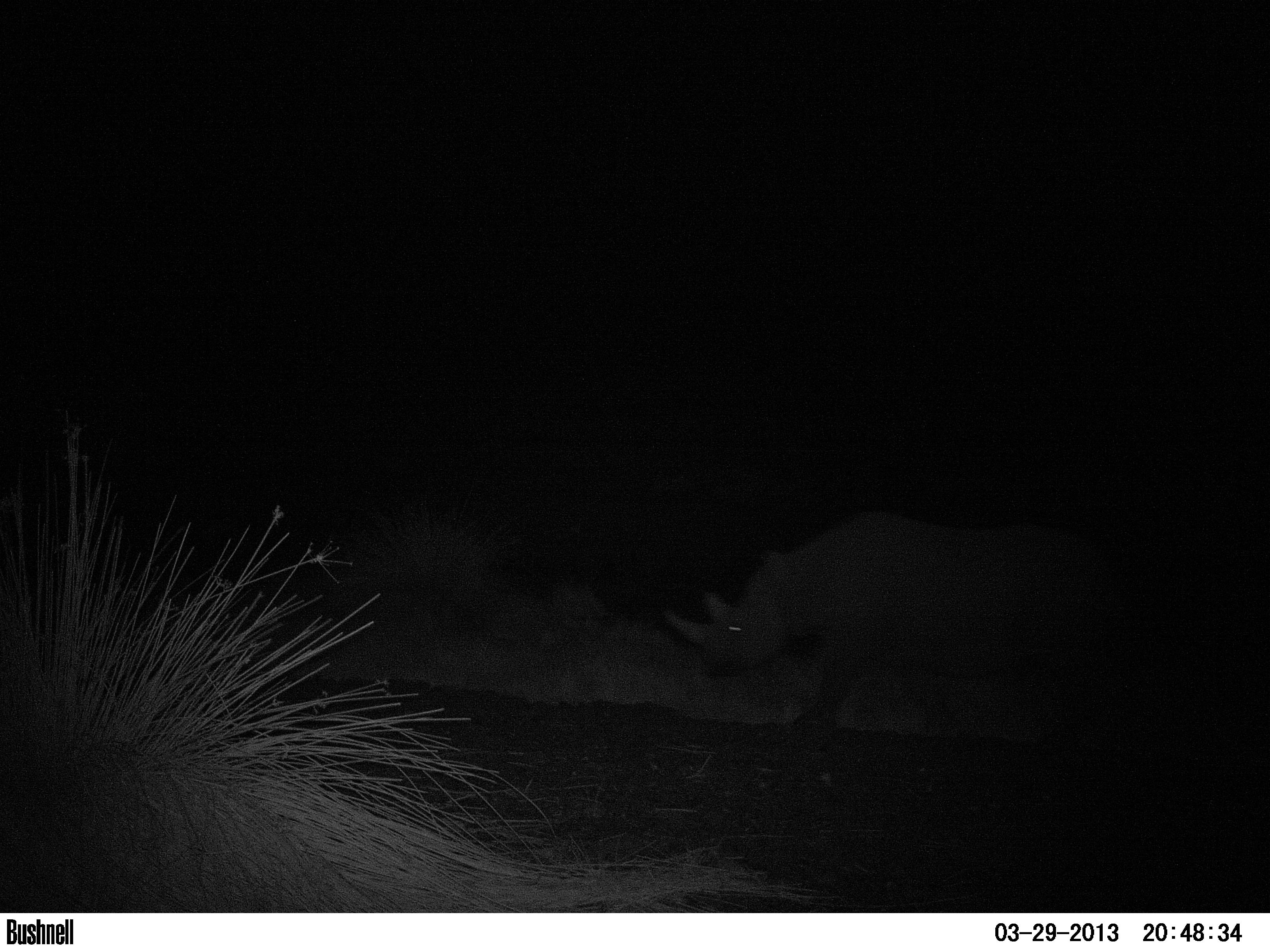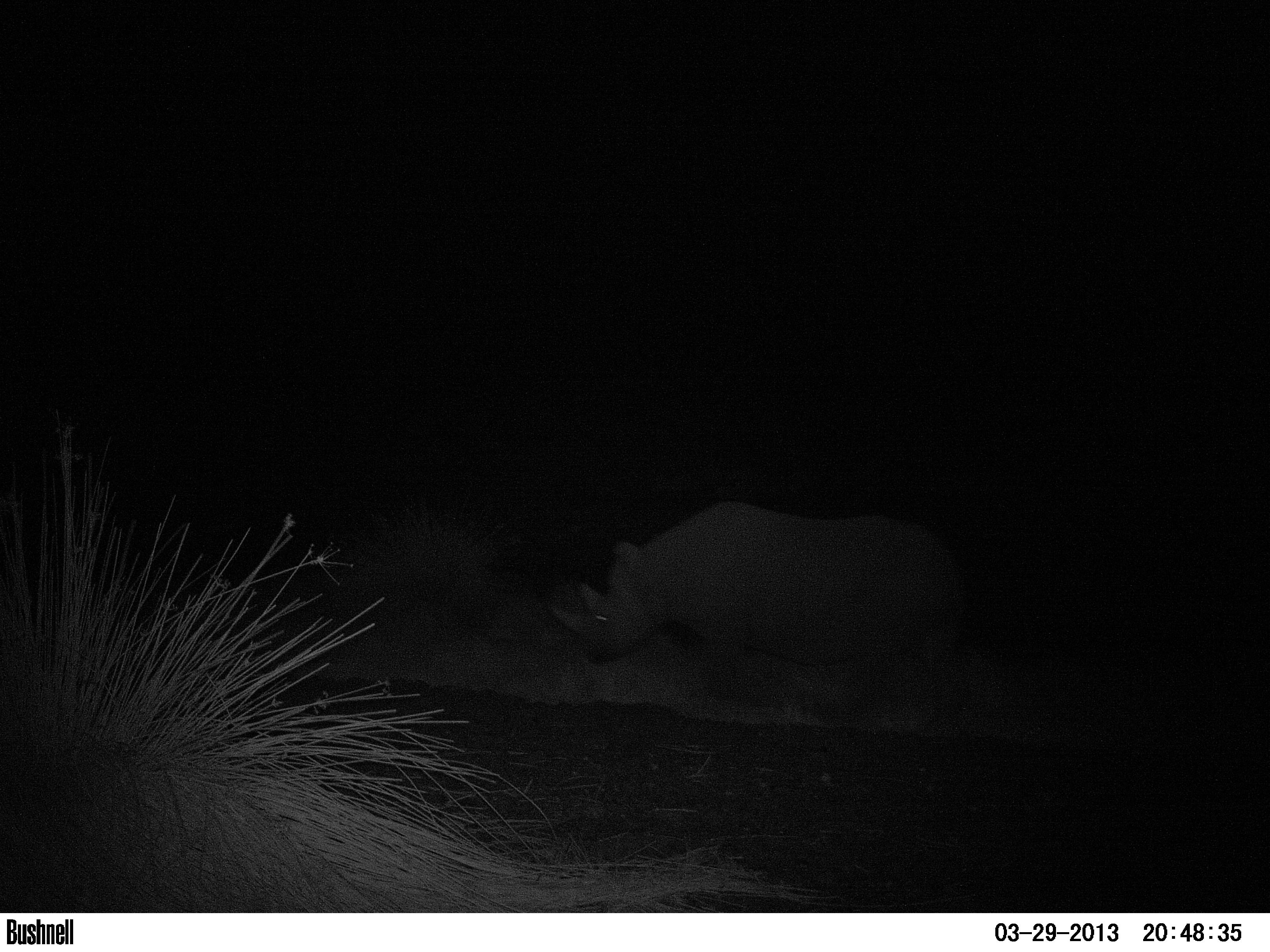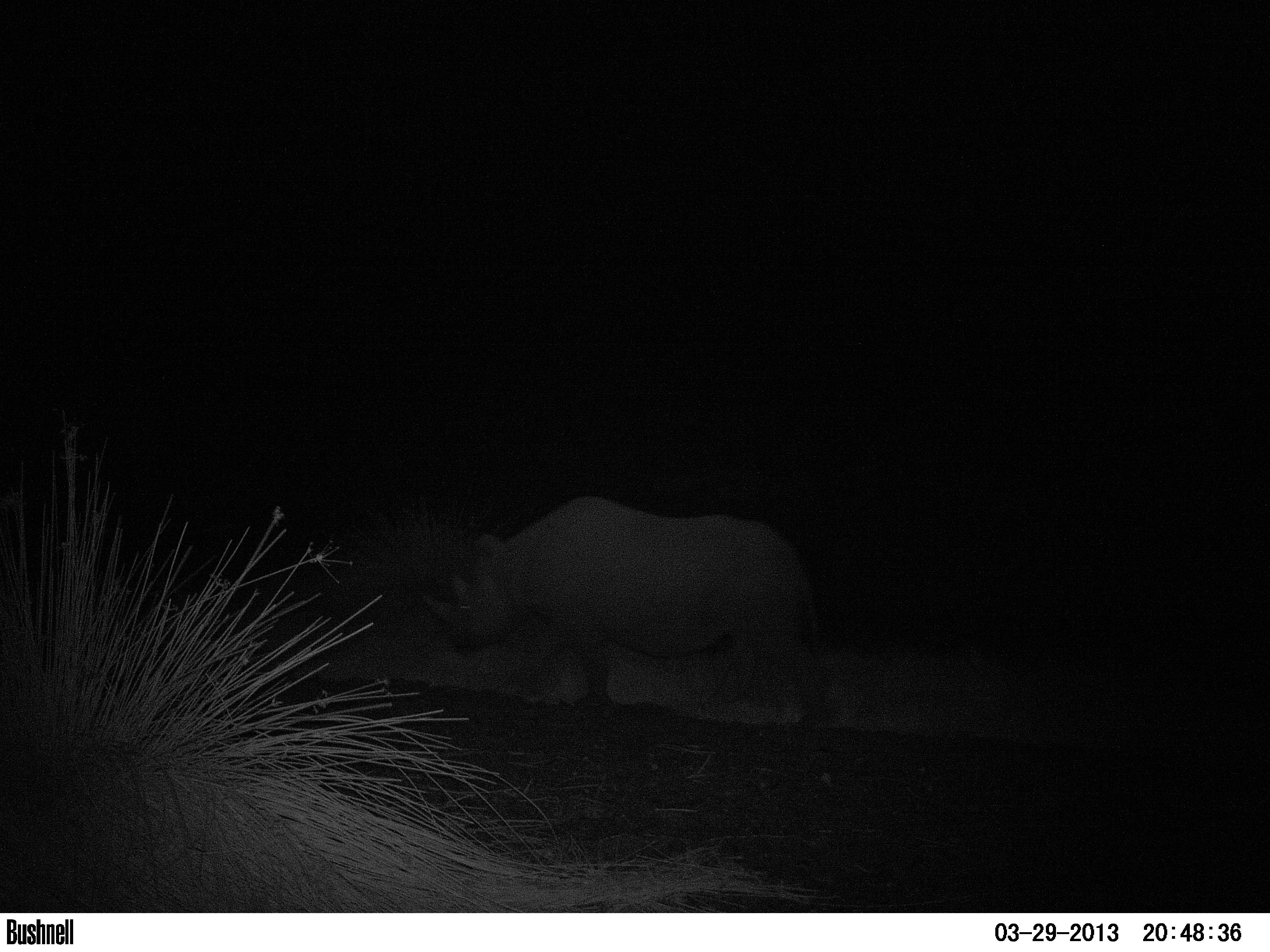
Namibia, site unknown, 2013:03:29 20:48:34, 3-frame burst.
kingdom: Animalia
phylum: Chordata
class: Mammalia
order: Perissodactyla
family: Rhinocerotidae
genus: Diceros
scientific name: Diceros bicornis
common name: black rhinoceros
Diceros bicornis (black rhinoceros).